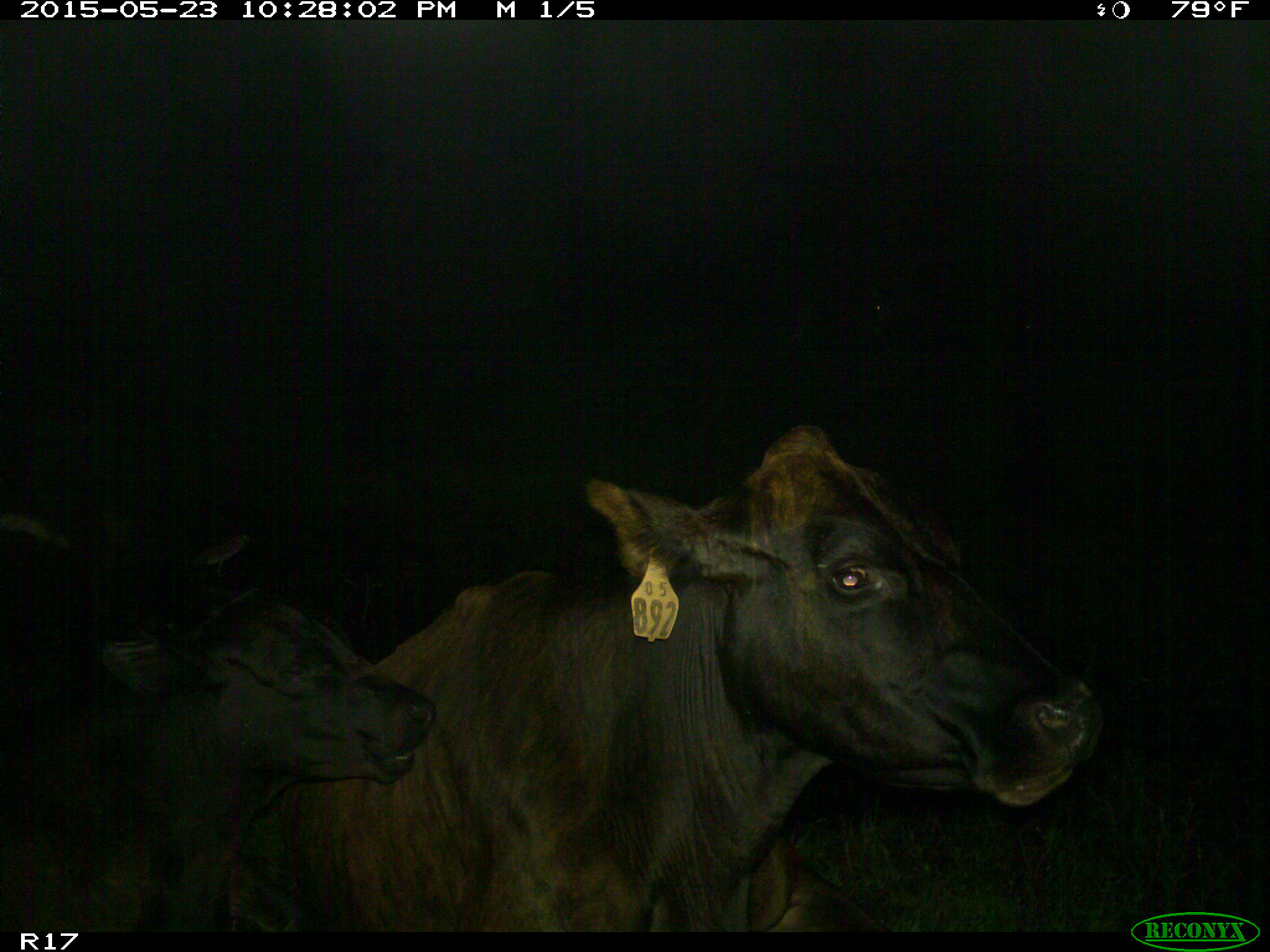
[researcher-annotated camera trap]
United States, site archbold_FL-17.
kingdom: Animalia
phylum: Chordata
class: Mammalia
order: Artiodactyla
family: Bovidae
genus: Bos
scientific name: Bos taurus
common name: domestic cow